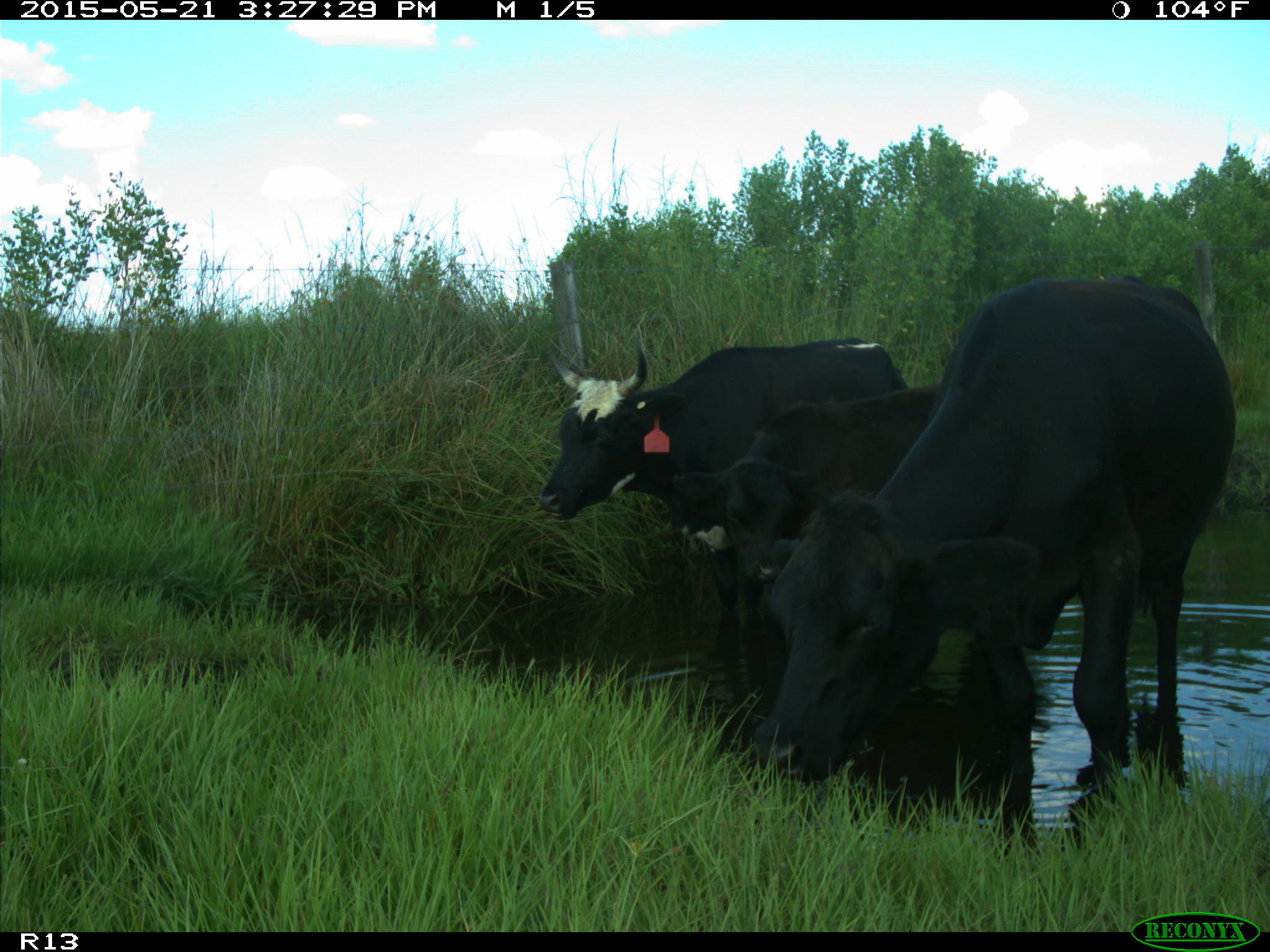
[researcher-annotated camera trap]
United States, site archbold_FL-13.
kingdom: Animalia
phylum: Chordata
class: Mammalia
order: Artiodactyla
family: Bovidae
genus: Bos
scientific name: Bos taurus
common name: domestic cow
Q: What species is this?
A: Bos taurus (domestic cow).